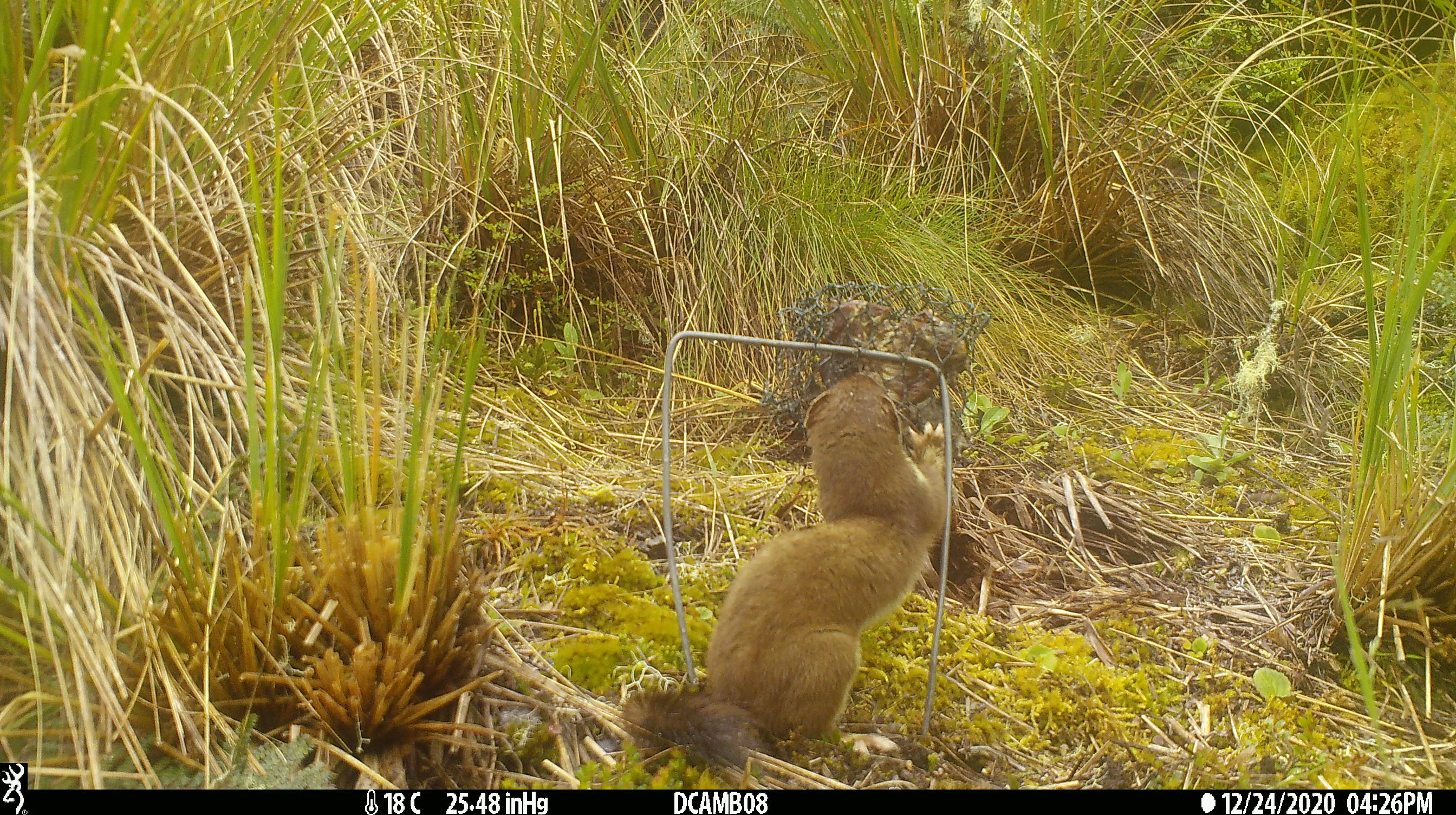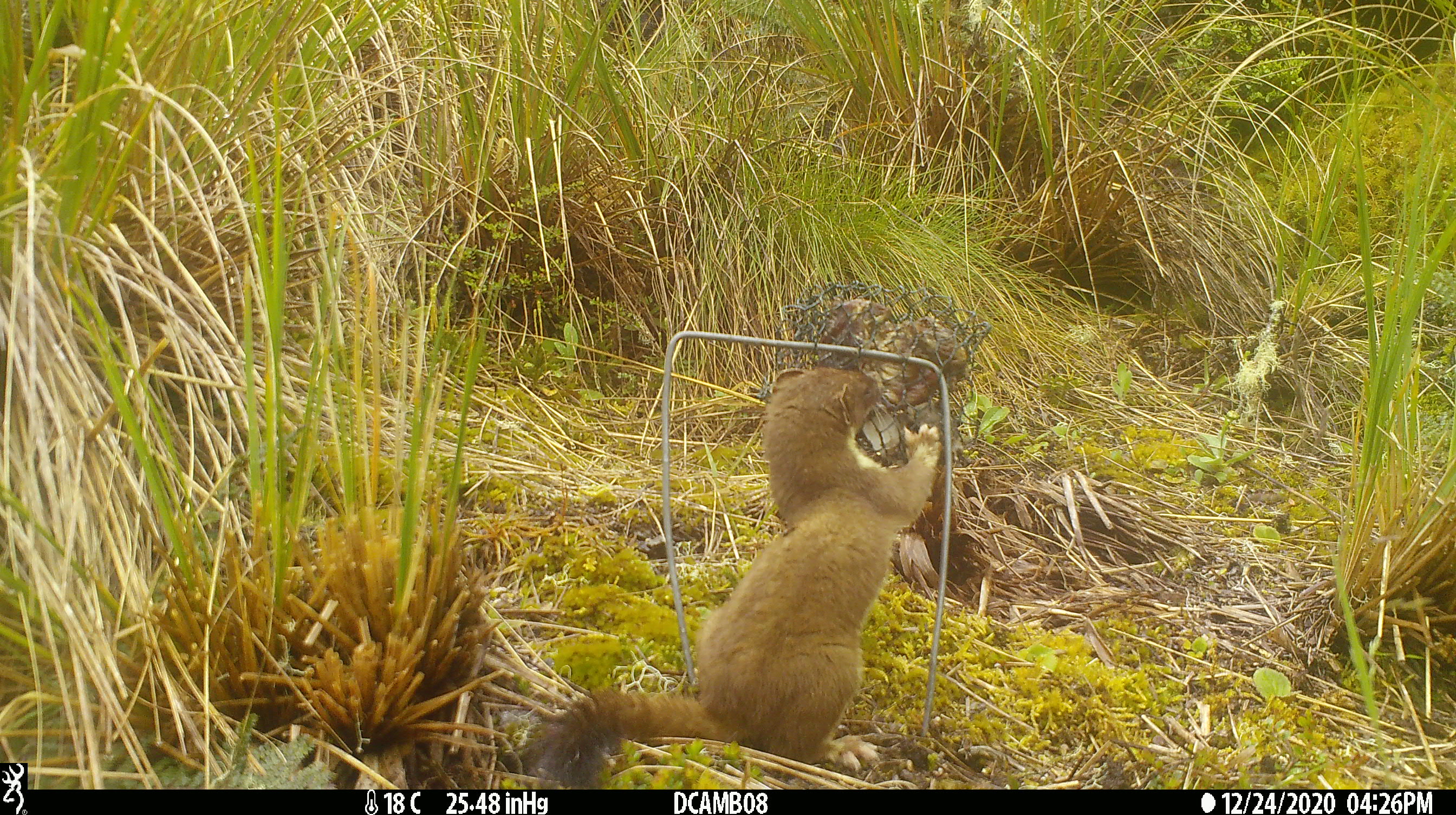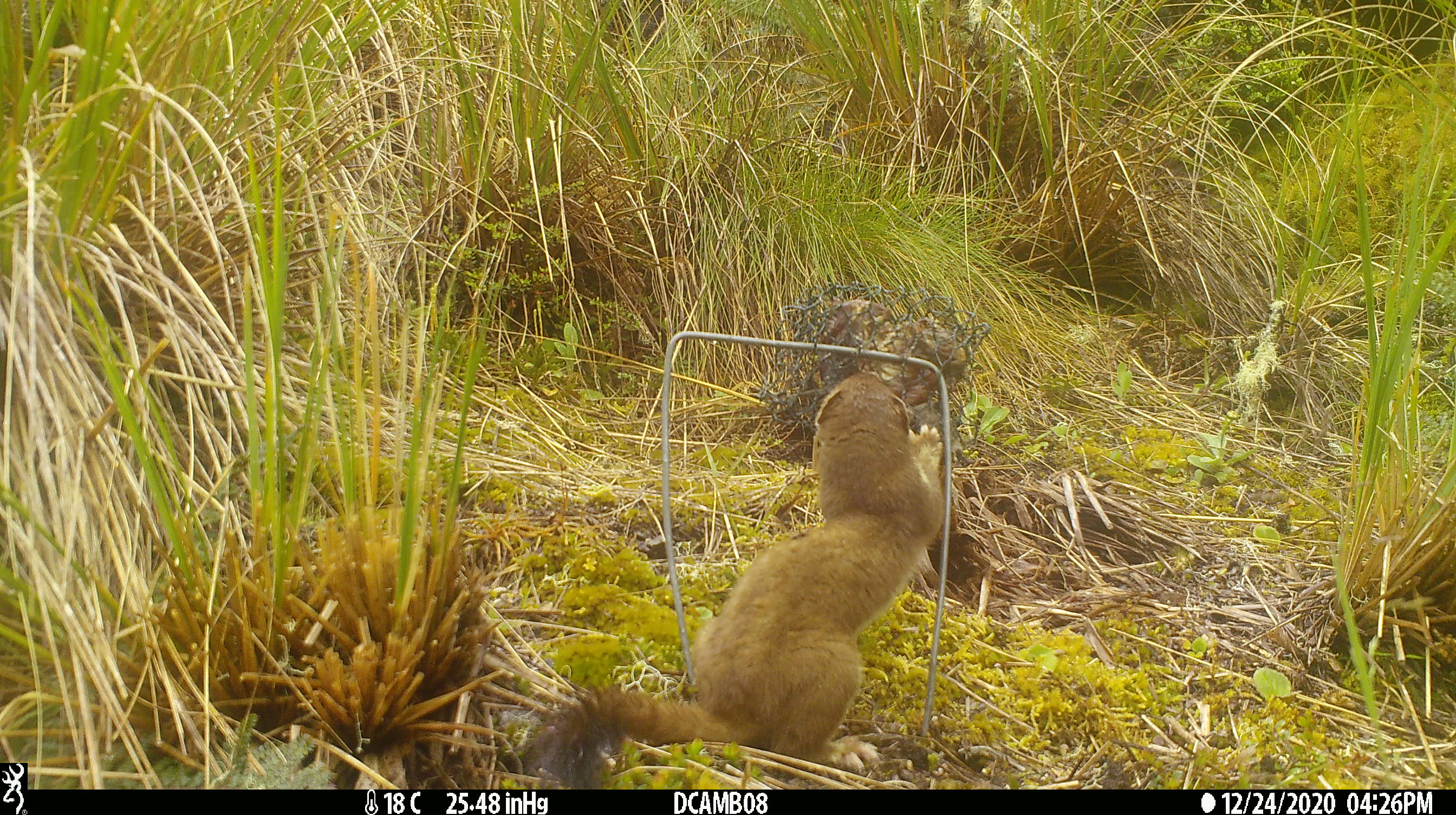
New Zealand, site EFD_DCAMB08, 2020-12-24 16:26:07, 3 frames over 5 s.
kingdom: Animalia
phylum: Chordata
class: Mammalia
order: Carnivora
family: Mustelidae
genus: Mustela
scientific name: Mustela erminea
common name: stoat